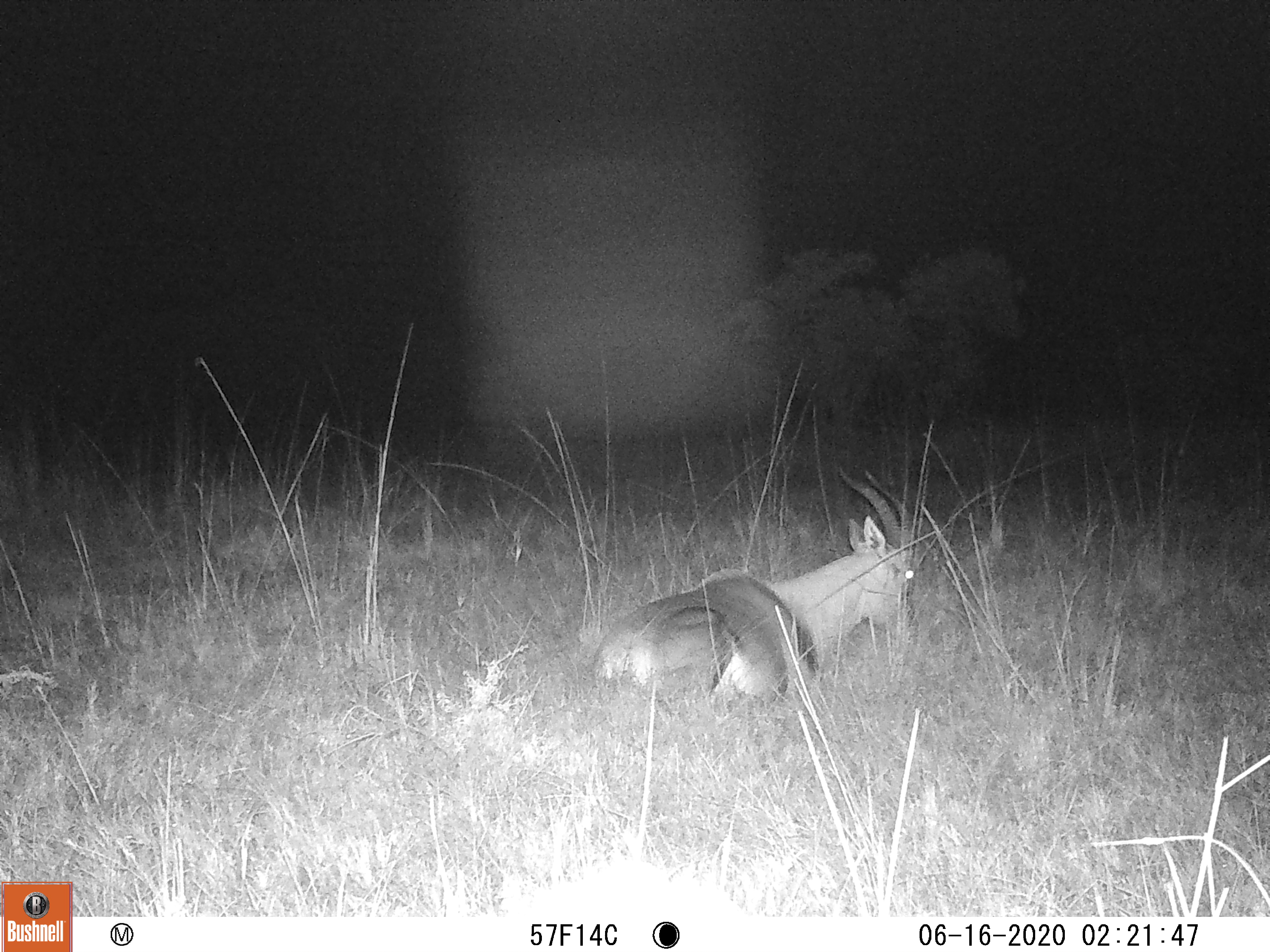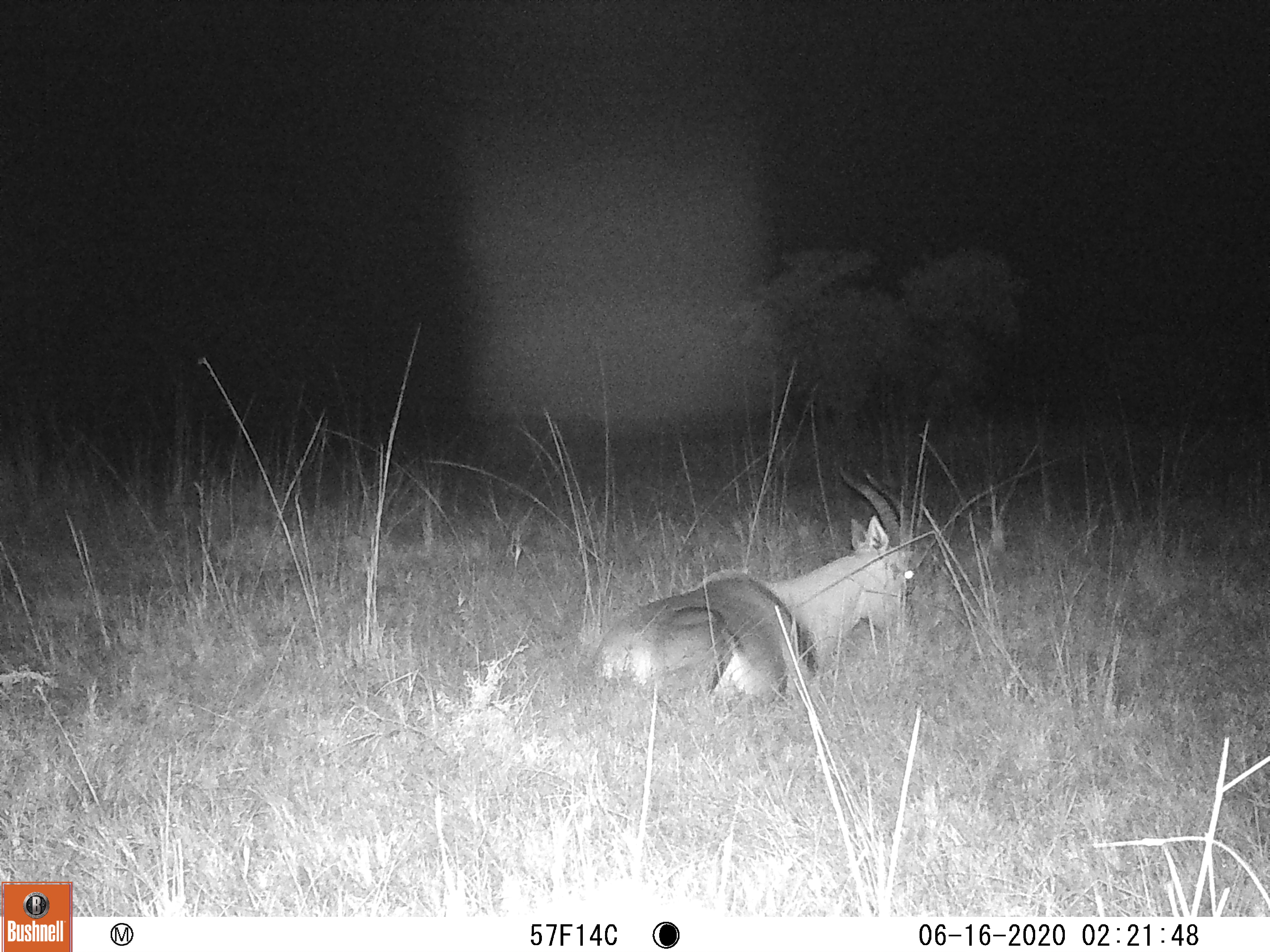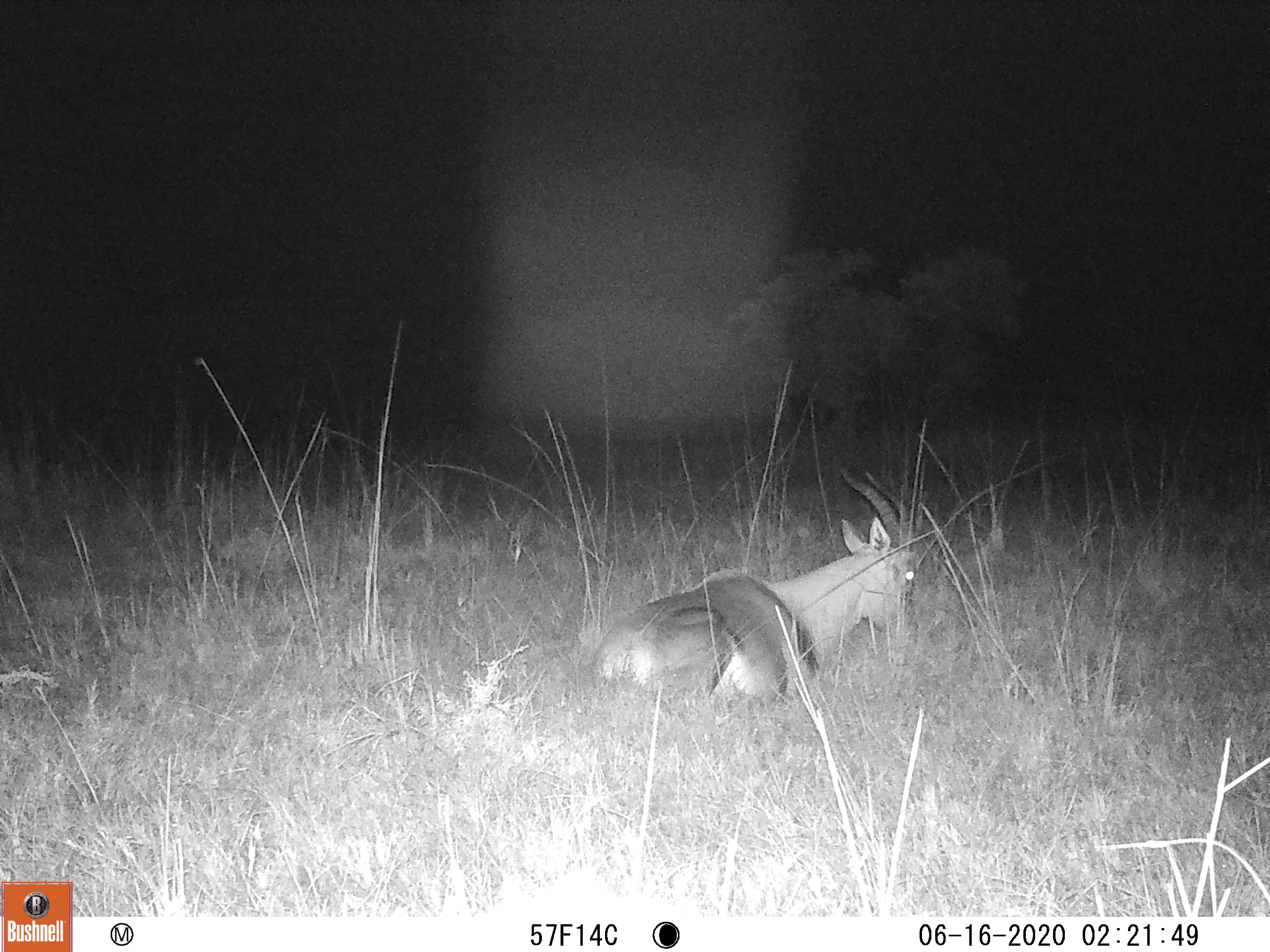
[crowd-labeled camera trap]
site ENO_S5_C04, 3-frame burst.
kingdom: Animalia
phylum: Chordata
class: Mammalia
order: Artiodactyla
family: Bovidae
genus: Damaliscus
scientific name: Damaliscus lunatus jimela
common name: topi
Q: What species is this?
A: Topi (Damaliscus lunatus jimela).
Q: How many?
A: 1.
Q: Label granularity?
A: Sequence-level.